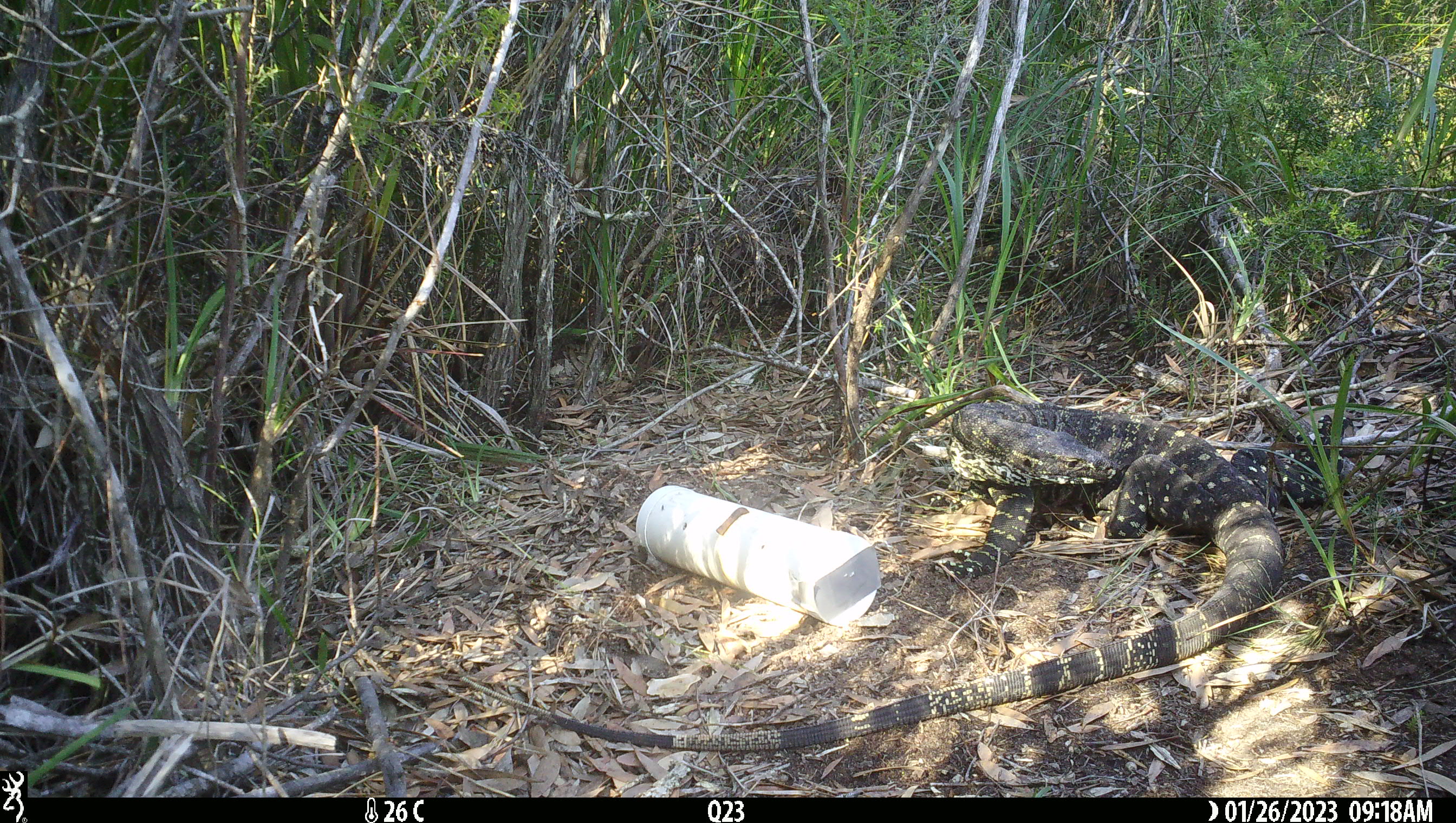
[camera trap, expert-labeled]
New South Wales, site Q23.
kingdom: Animalia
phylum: Chordata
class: Reptilia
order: Squamata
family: Varanidae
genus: Varanus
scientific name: Varanus varius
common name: lace monitor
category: goanna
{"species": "goanna (lace monitor) (Varanus varius)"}